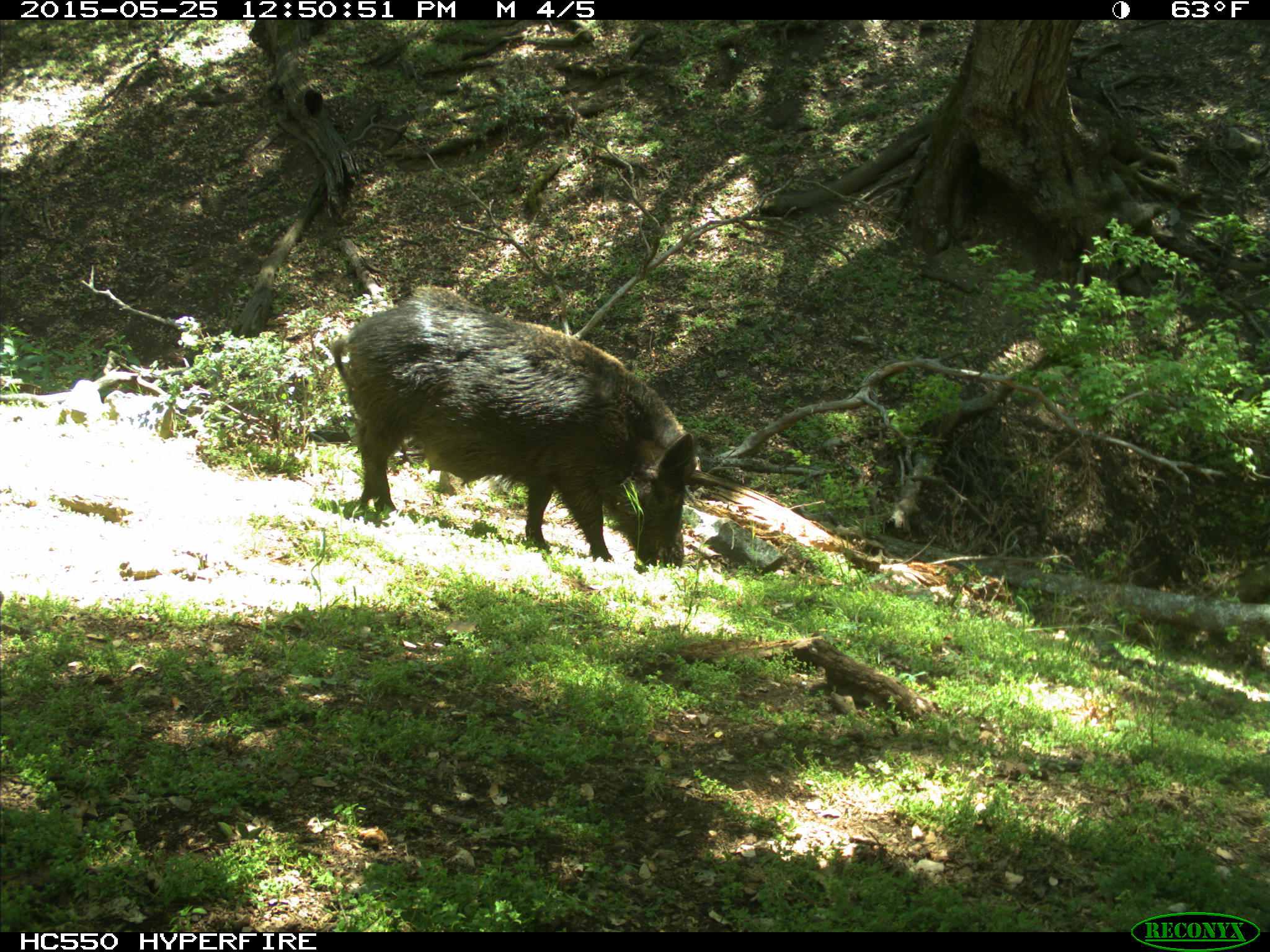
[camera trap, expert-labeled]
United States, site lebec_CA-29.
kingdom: Animalia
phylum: Chordata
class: Mammalia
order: Artiodactyla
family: Suidae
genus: Sus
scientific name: Sus scrofa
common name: wild boar